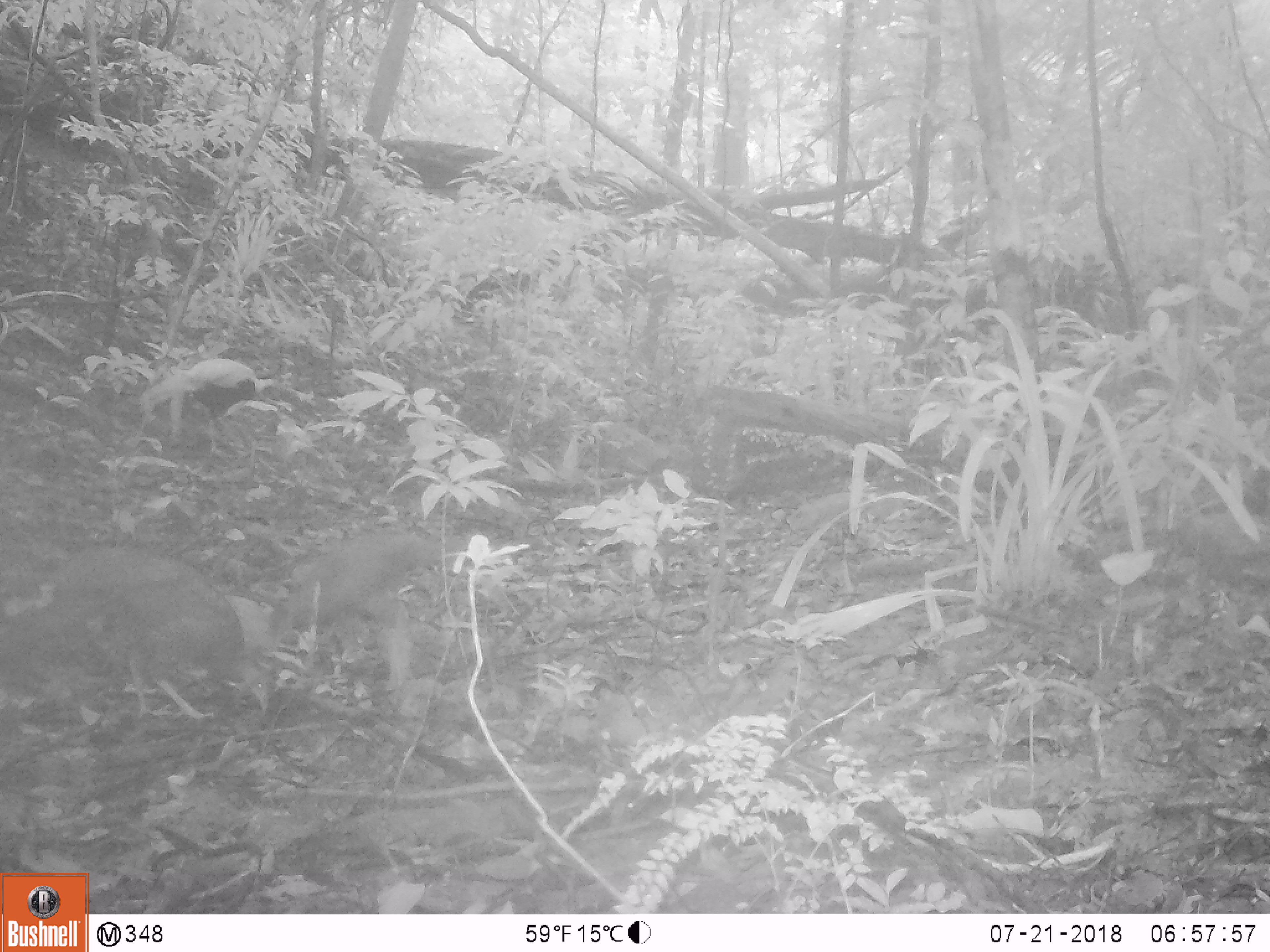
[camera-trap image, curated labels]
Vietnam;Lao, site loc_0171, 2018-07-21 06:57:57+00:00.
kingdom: Animalia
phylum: Chordata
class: Aves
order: Galliformes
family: Phasianidae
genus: Lophura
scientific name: Lophura nycthemera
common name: silver pheasant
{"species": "silver pheasant (Lophura nycthemera)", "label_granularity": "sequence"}